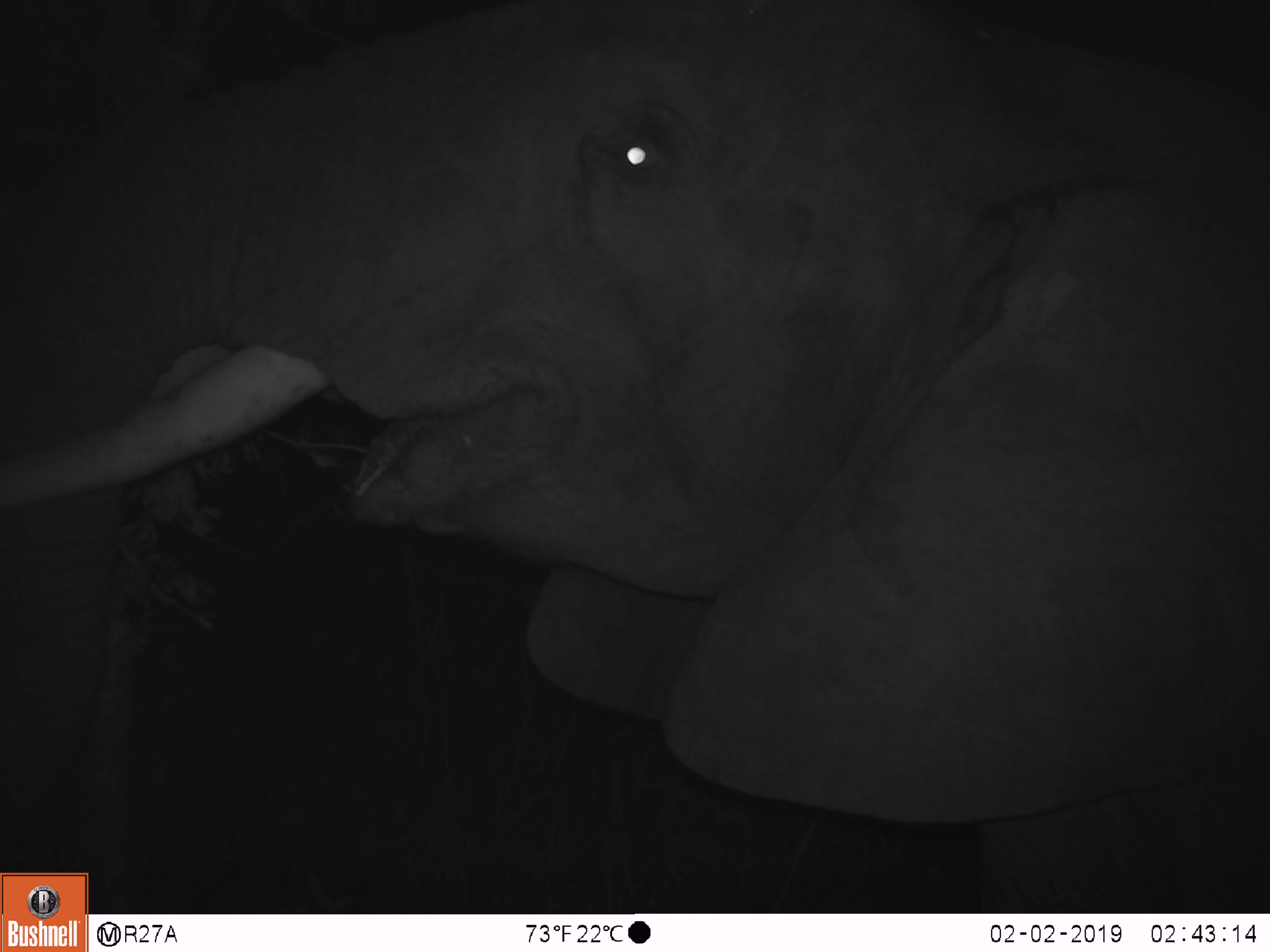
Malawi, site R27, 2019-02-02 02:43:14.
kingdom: Animalia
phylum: Chordata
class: Mammalia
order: Proboscidea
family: Elephantidae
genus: Loxodonta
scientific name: Loxodonta africana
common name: african savanna elephant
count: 1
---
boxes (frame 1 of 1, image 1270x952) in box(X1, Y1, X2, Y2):
african savanna elephant: box(0, 0, 1262, 866)